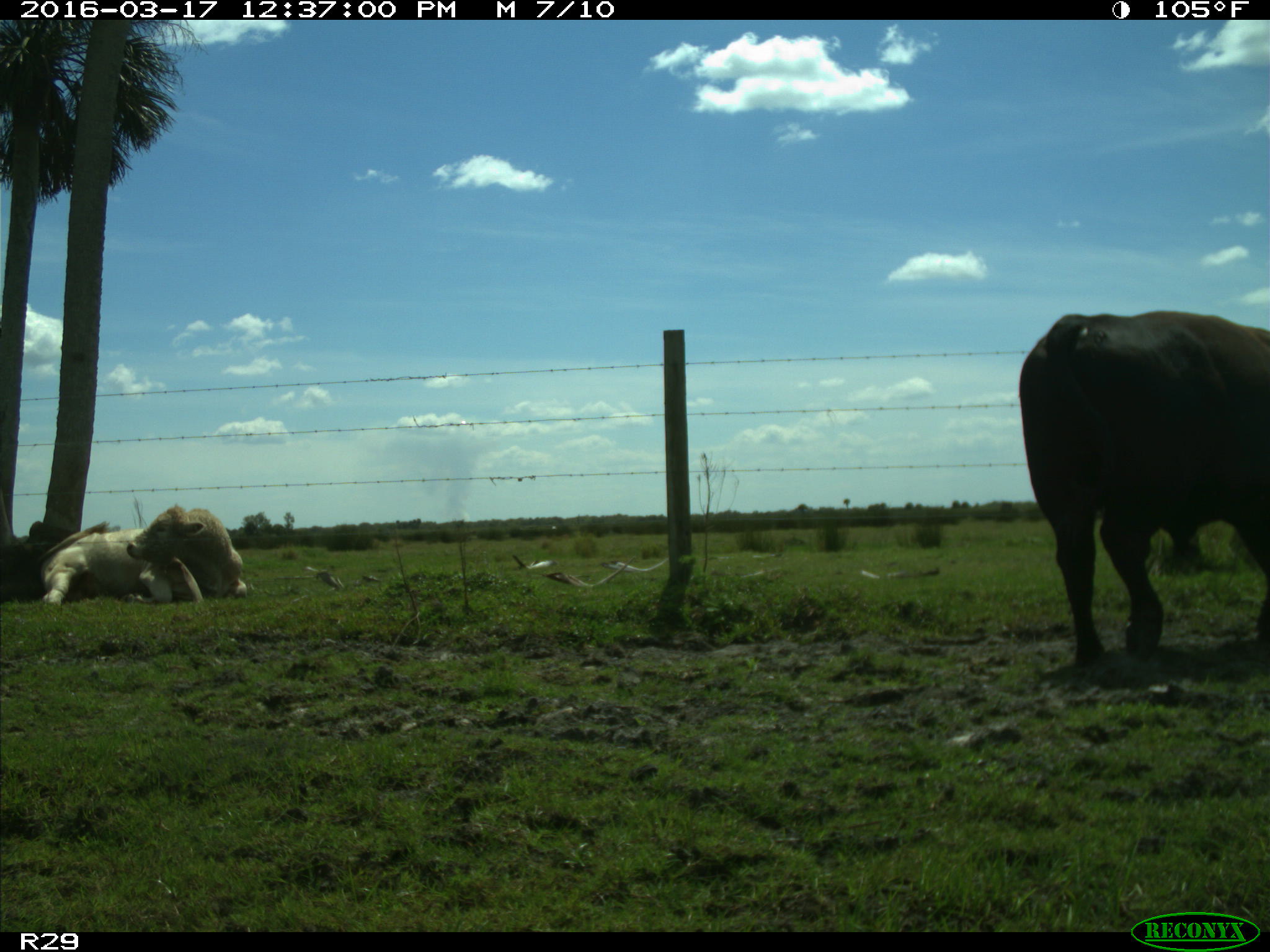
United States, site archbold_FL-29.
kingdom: Animalia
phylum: Chordata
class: Mammalia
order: Artiodactyla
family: Bovidae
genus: Bos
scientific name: Bos taurus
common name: domestic cow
Bos taurus (domestic cow).